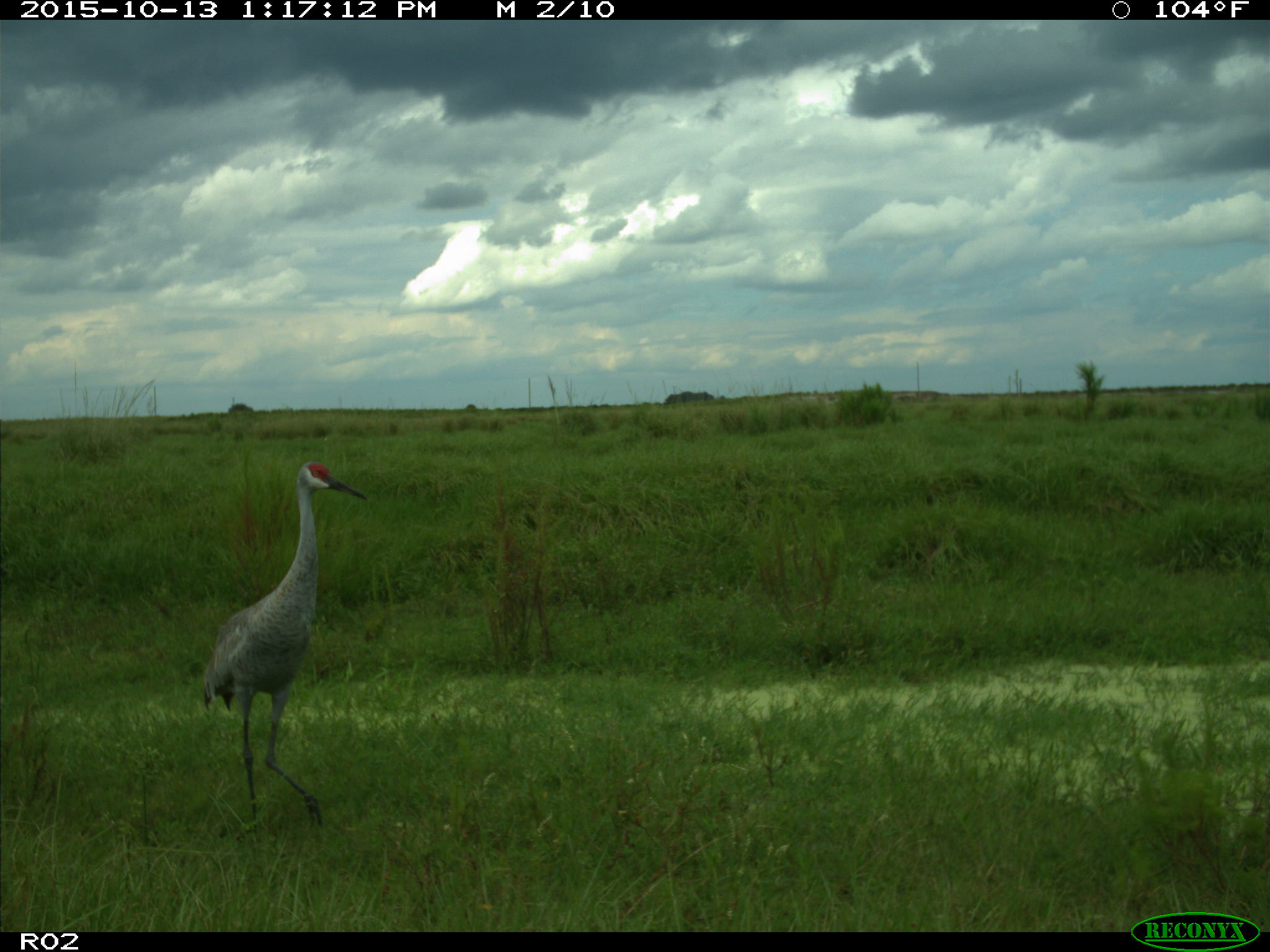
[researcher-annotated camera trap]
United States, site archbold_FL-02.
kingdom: Animalia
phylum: Chordata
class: Aves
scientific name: Aves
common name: birds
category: unidentified bird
Unidentified bird (birds) (Aves).